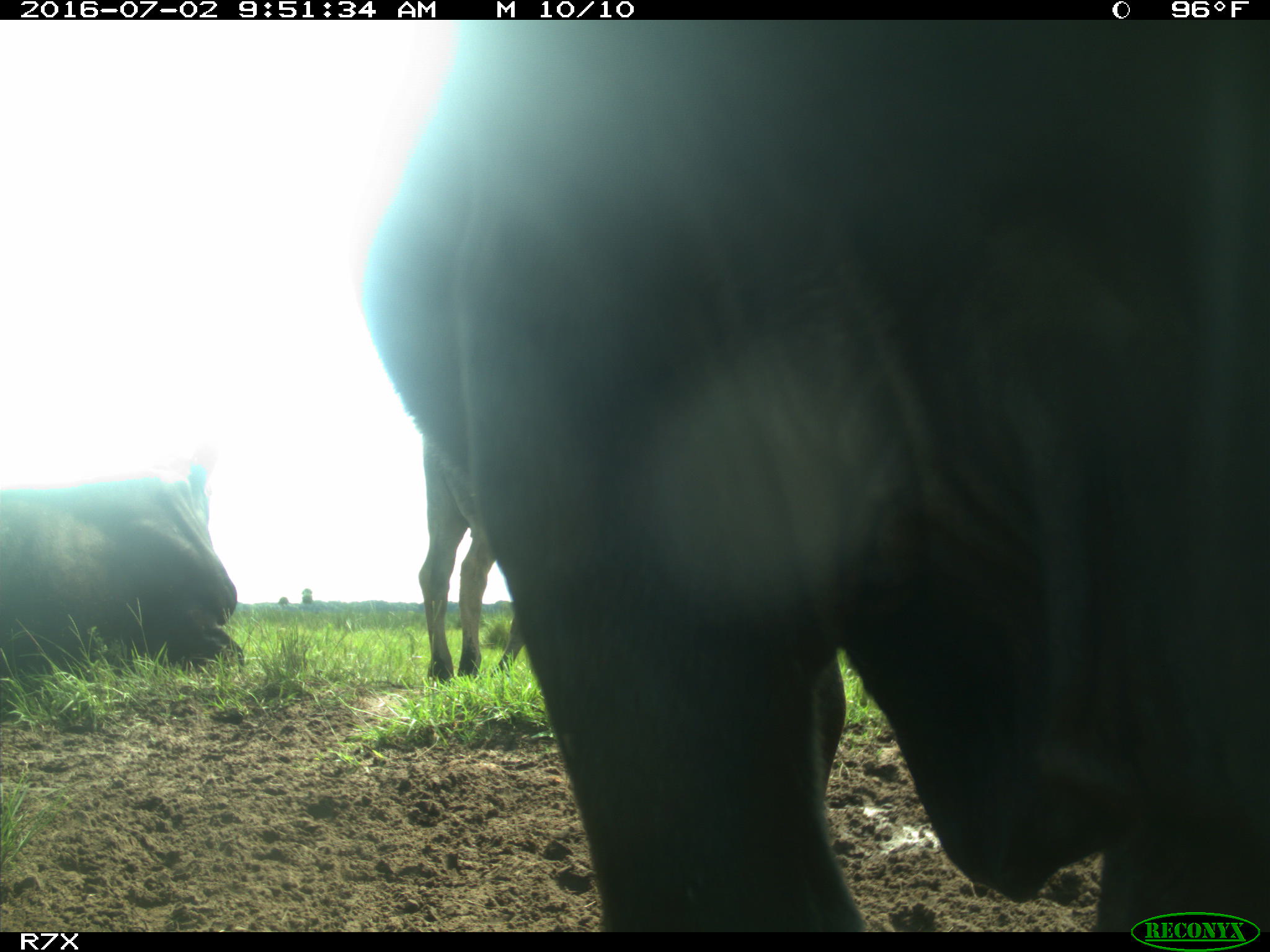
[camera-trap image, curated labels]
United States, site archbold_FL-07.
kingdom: Animalia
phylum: Chordata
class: Mammalia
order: Artiodactyla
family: Bovidae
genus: Bos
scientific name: Bos taurus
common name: domestic cow